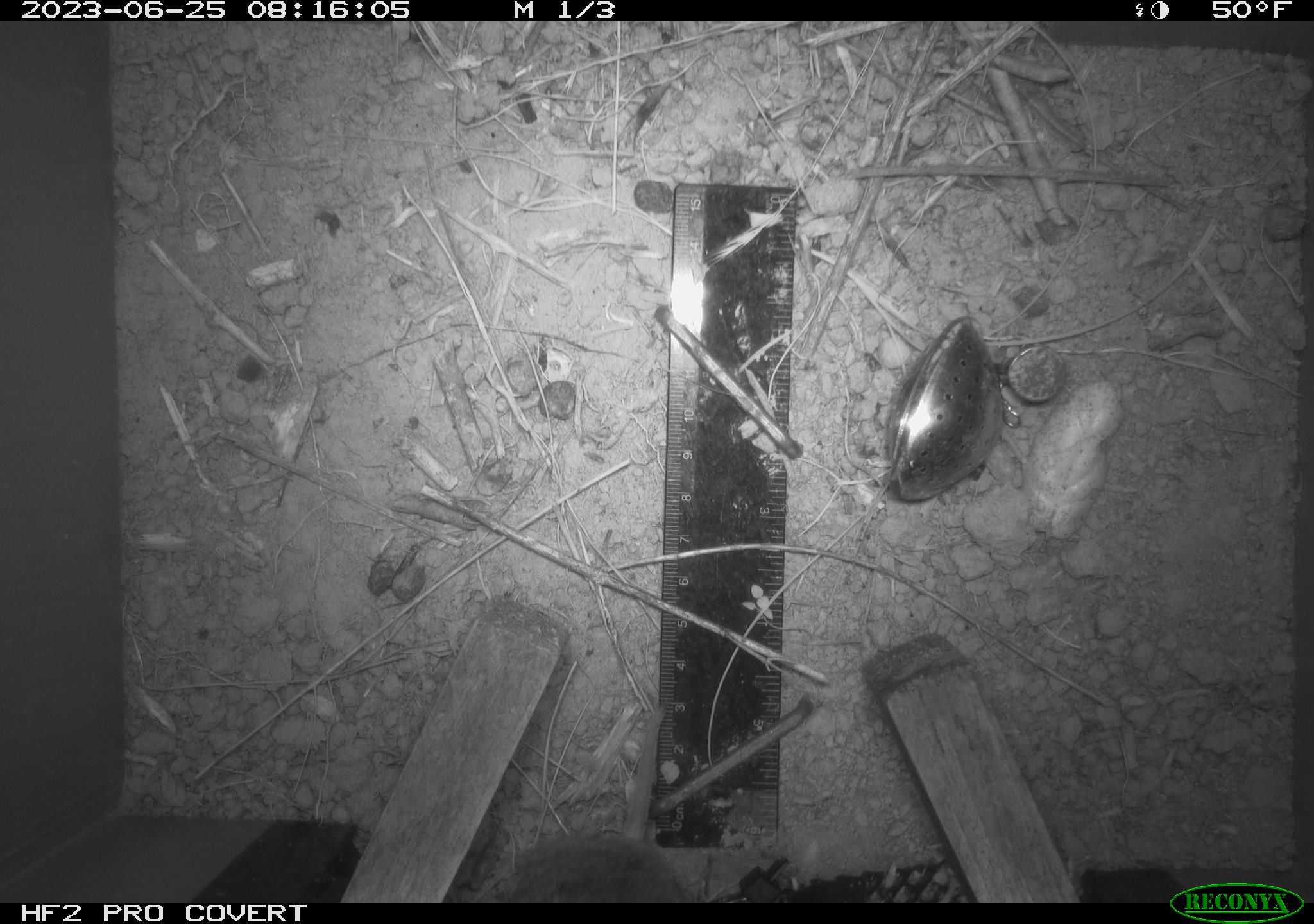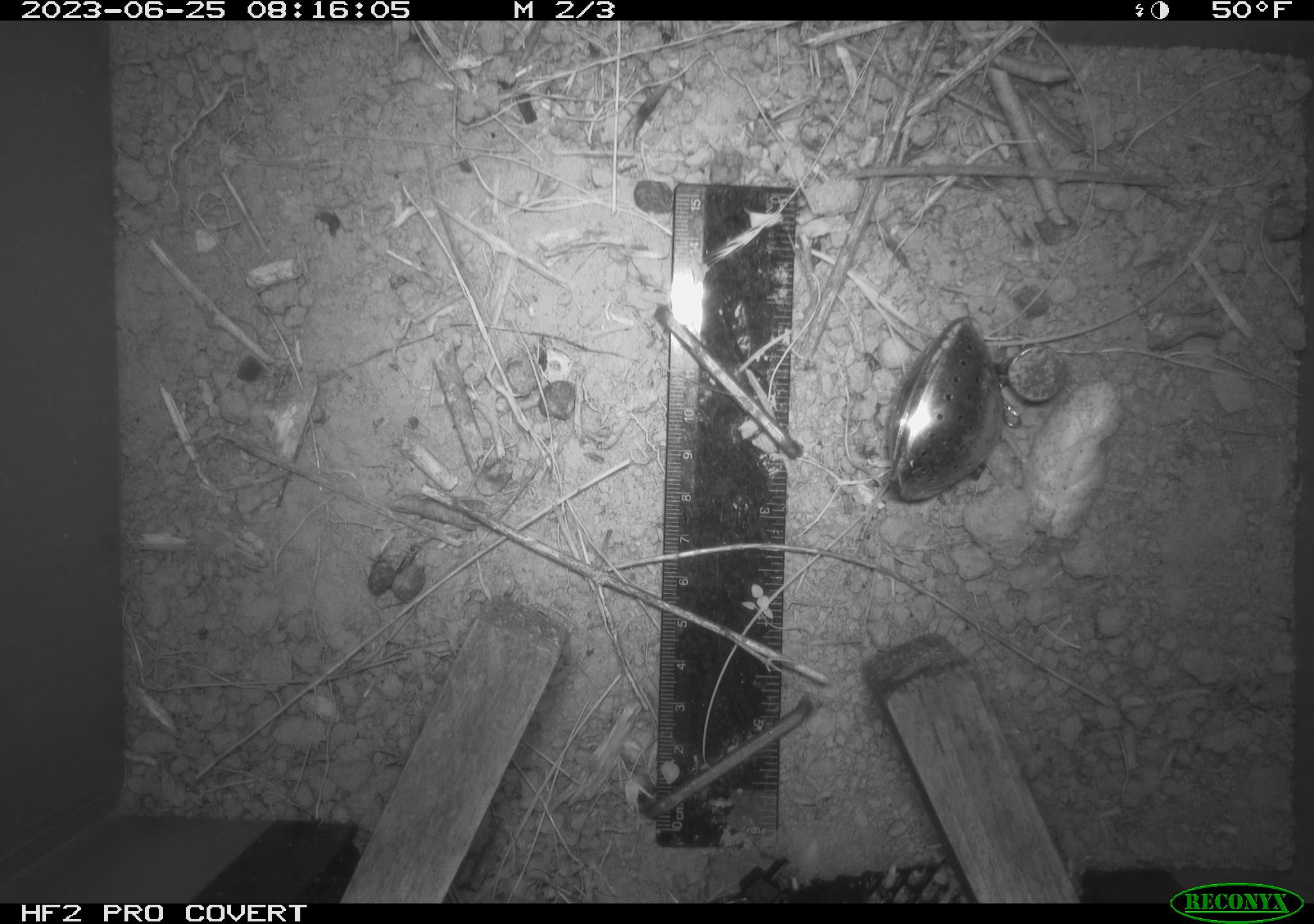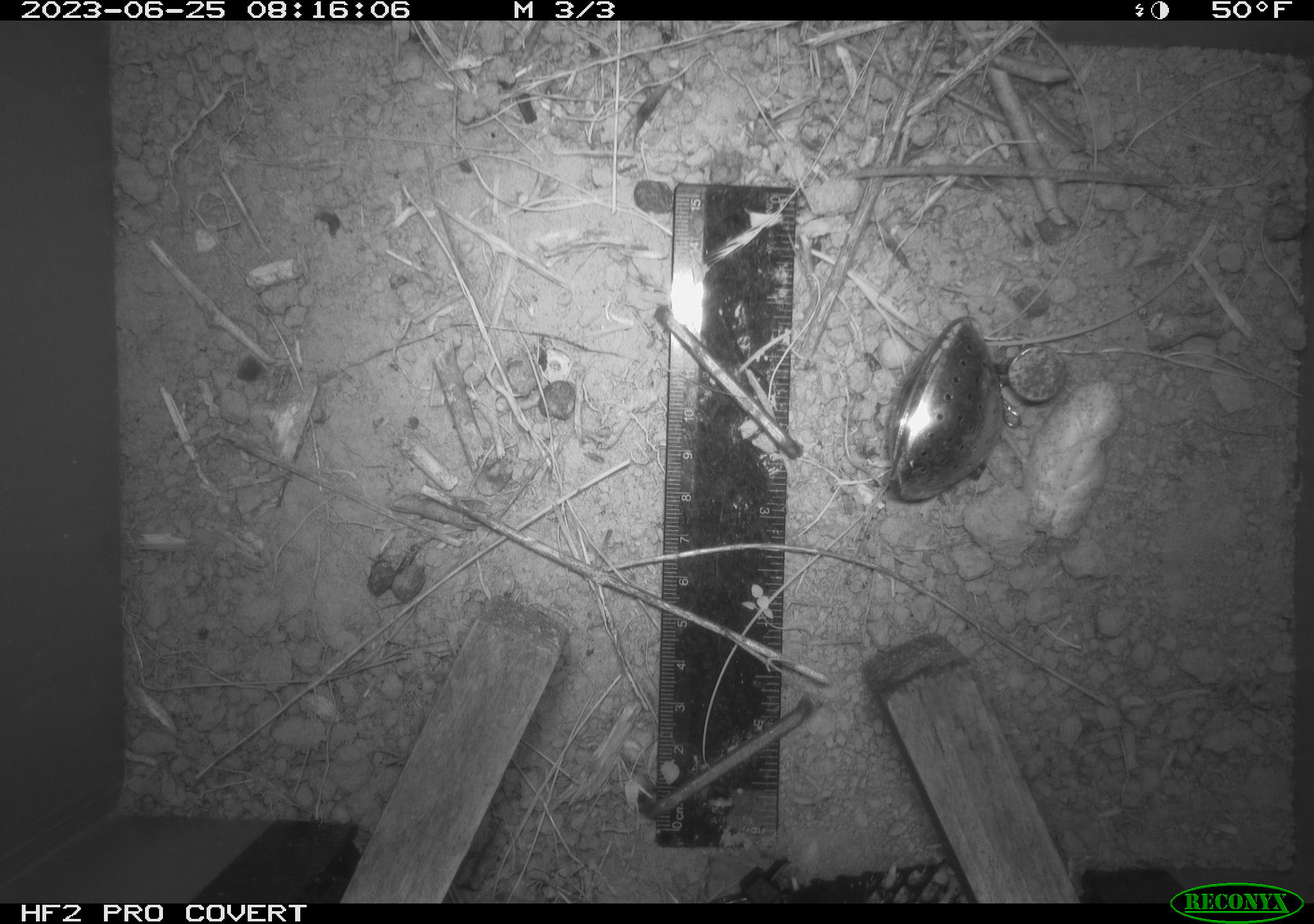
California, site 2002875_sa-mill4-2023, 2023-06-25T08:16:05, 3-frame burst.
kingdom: Animalia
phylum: Chordata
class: Mammalia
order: Rodentia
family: Cricetidae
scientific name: Arvicolinae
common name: voles, lemmings, and muskrats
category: arvicolinae subfamily